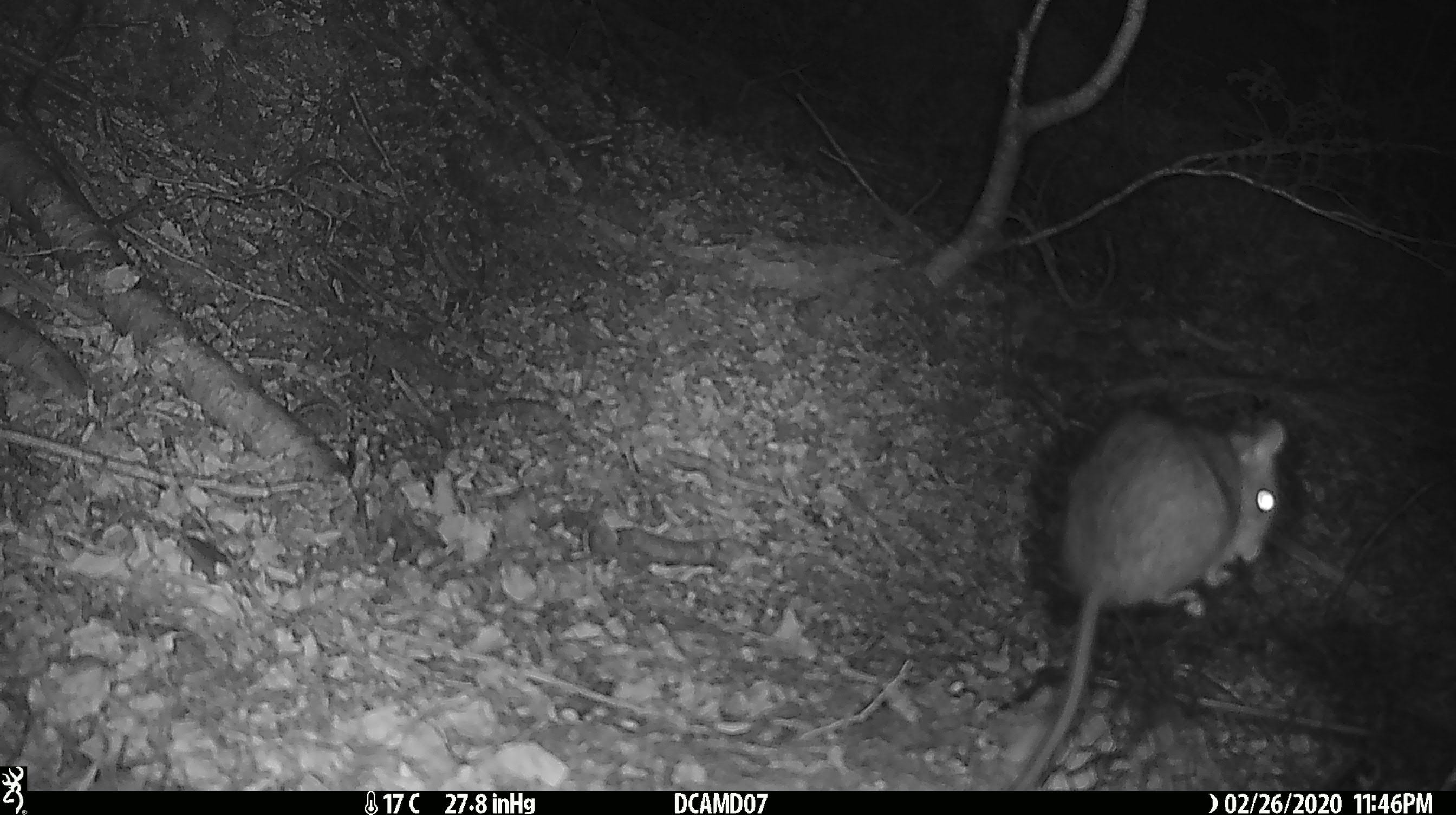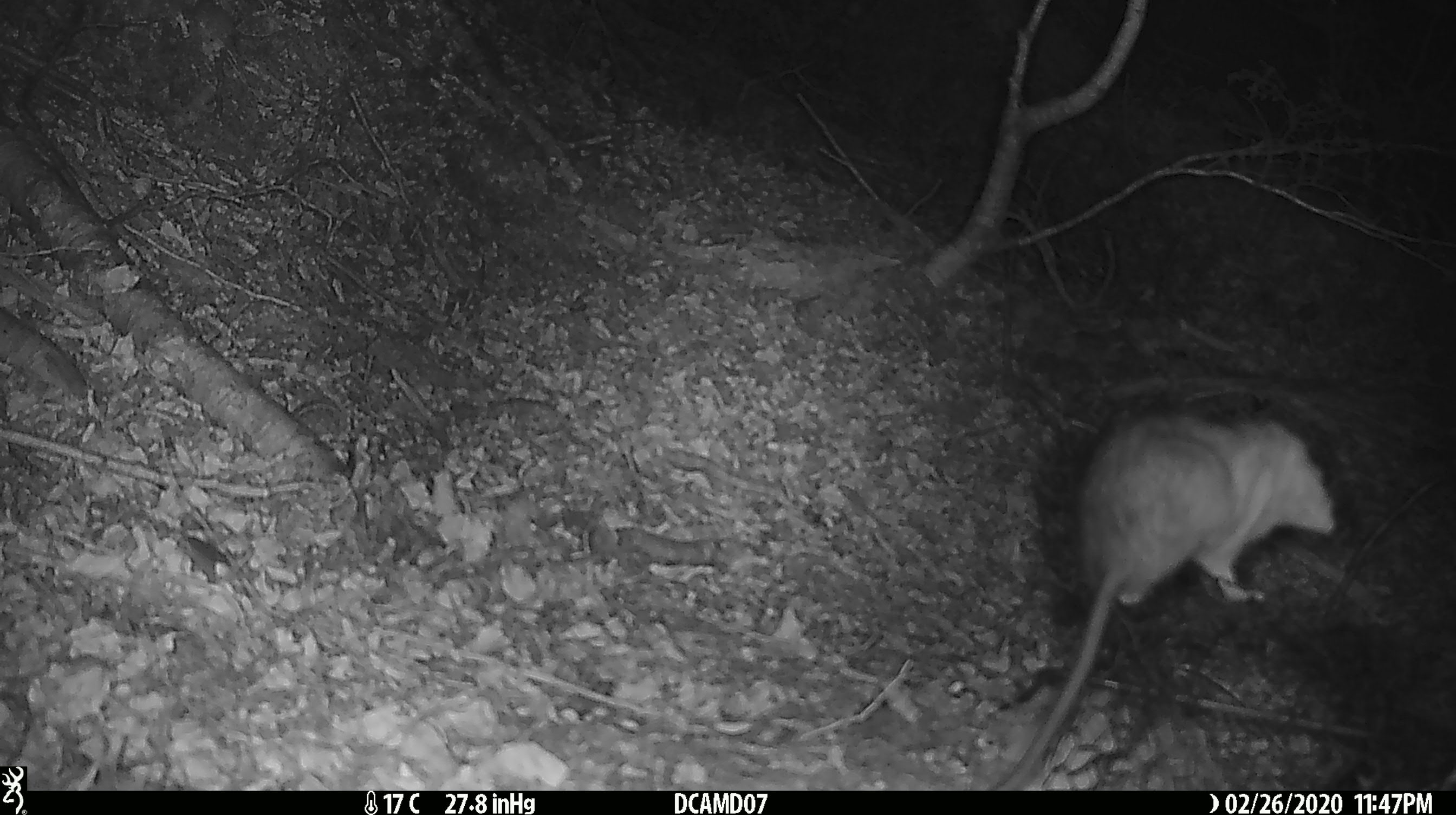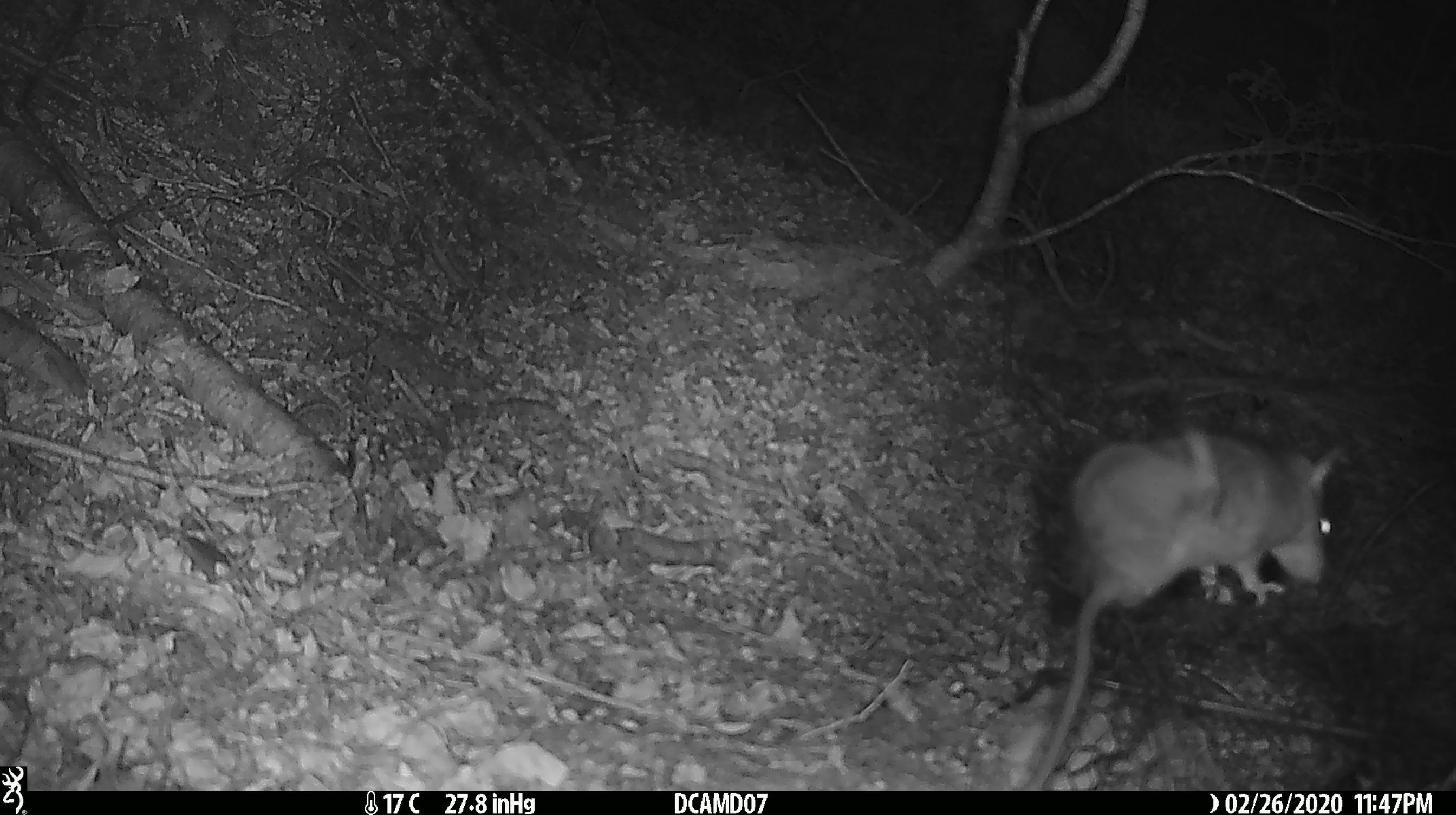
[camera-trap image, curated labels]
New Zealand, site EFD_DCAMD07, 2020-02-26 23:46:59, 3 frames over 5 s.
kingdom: Animalia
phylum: Chordata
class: Mammalia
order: Rodentia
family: Muridae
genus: Rattus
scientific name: Rattus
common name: rat